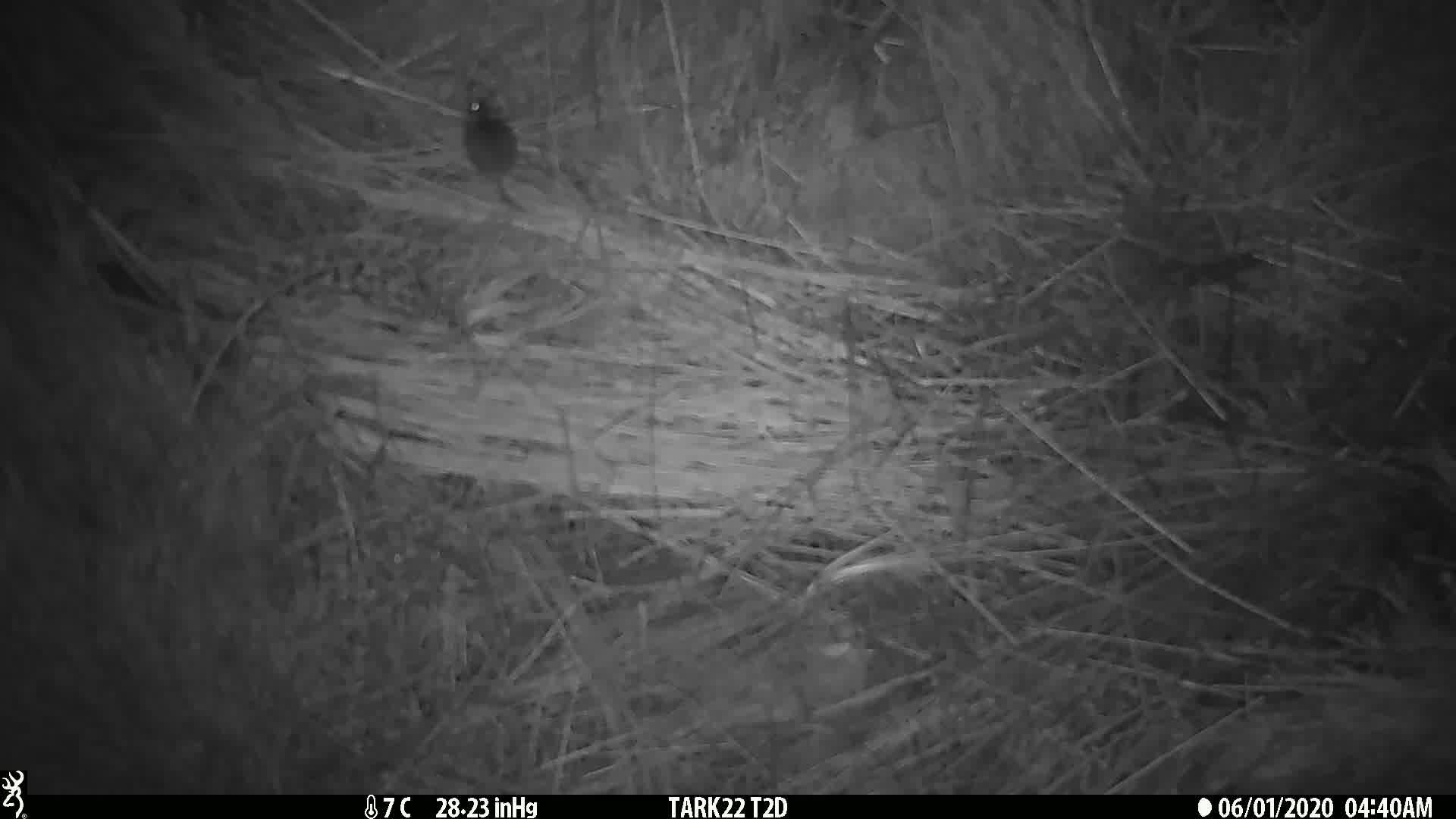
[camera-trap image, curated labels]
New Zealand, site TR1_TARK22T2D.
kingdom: Animalia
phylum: Chordata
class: Mammalia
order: Rodentia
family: Muridae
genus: Mus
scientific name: Mus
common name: mouse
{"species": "mouse (Mus)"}